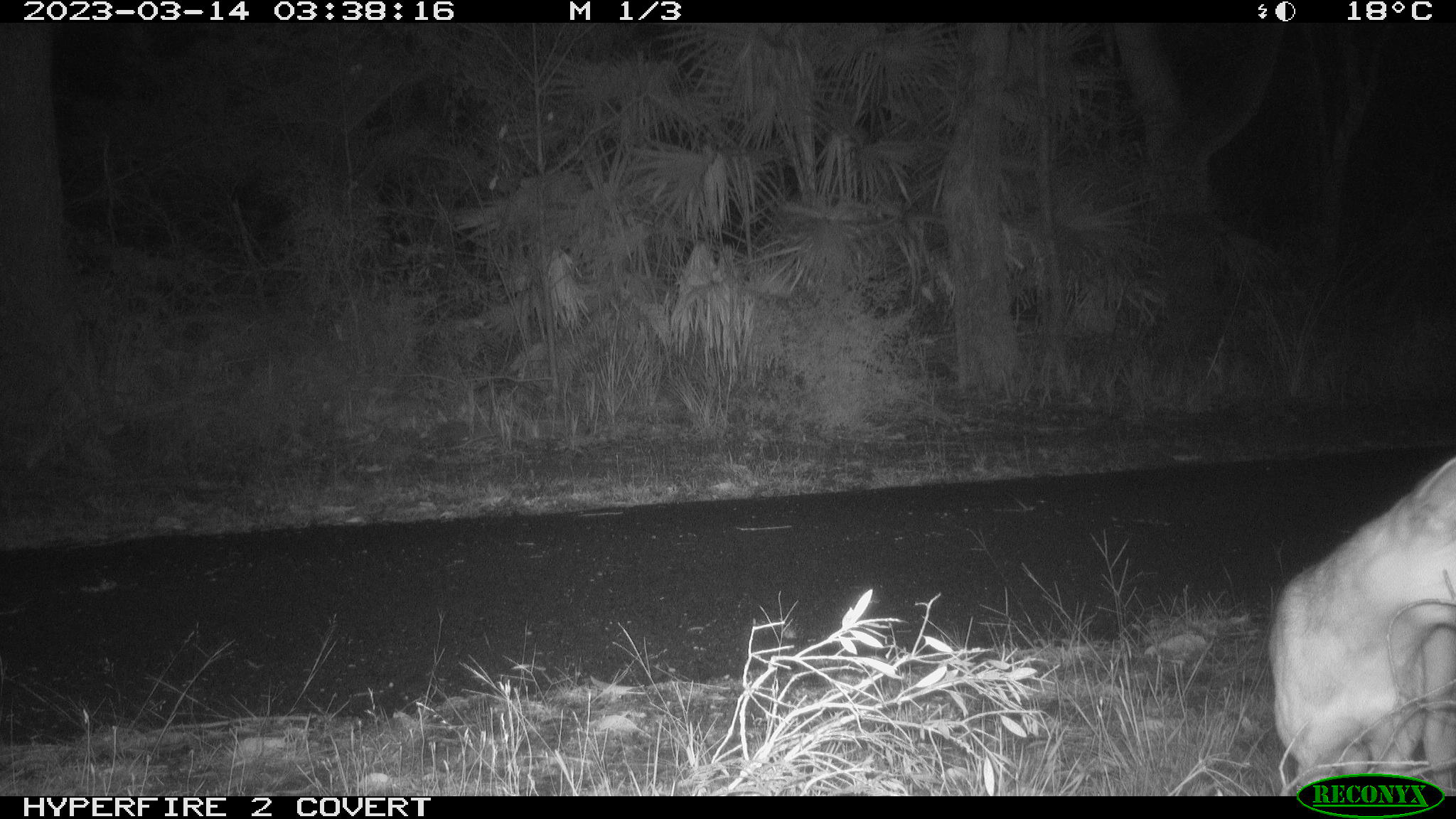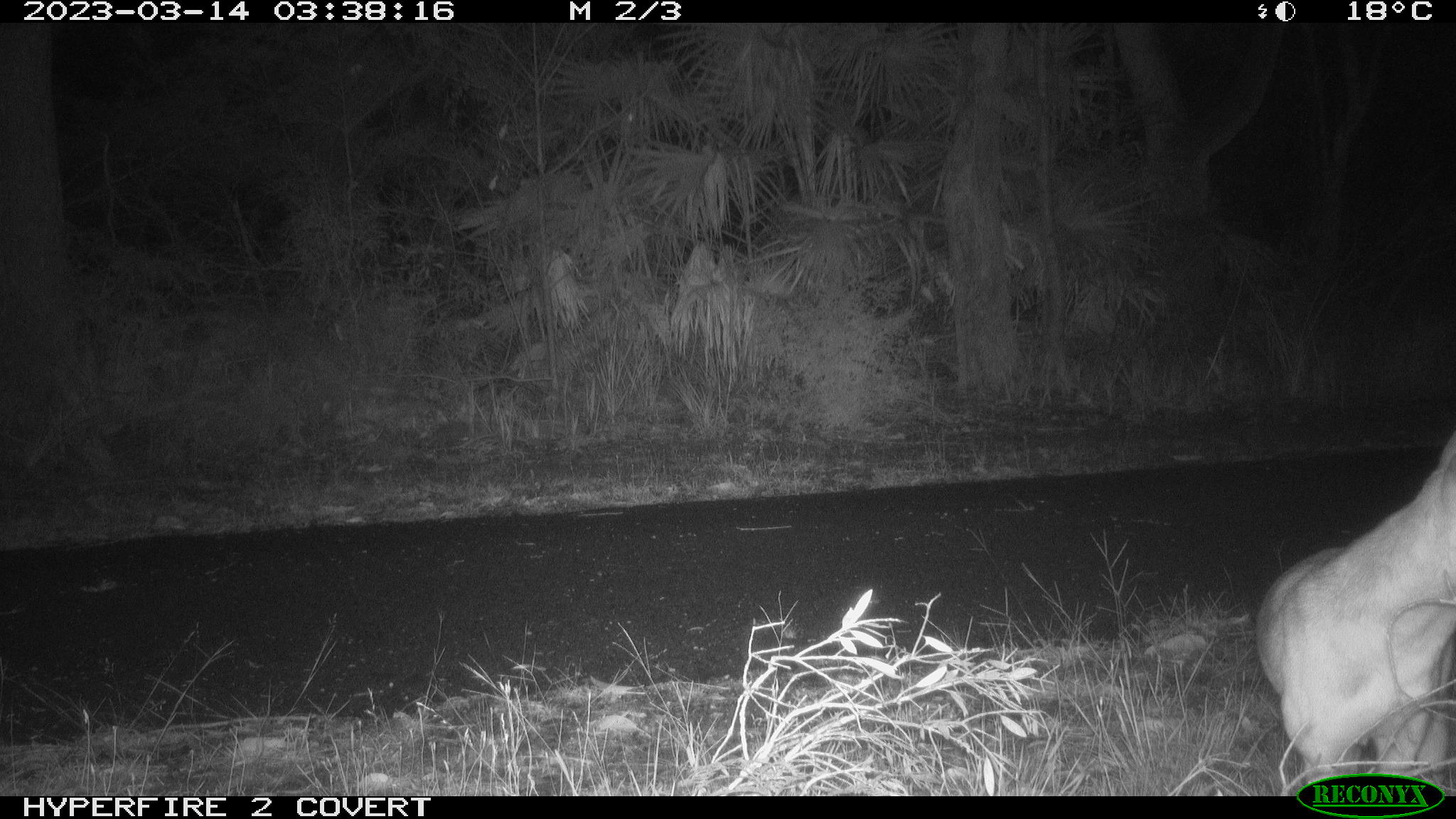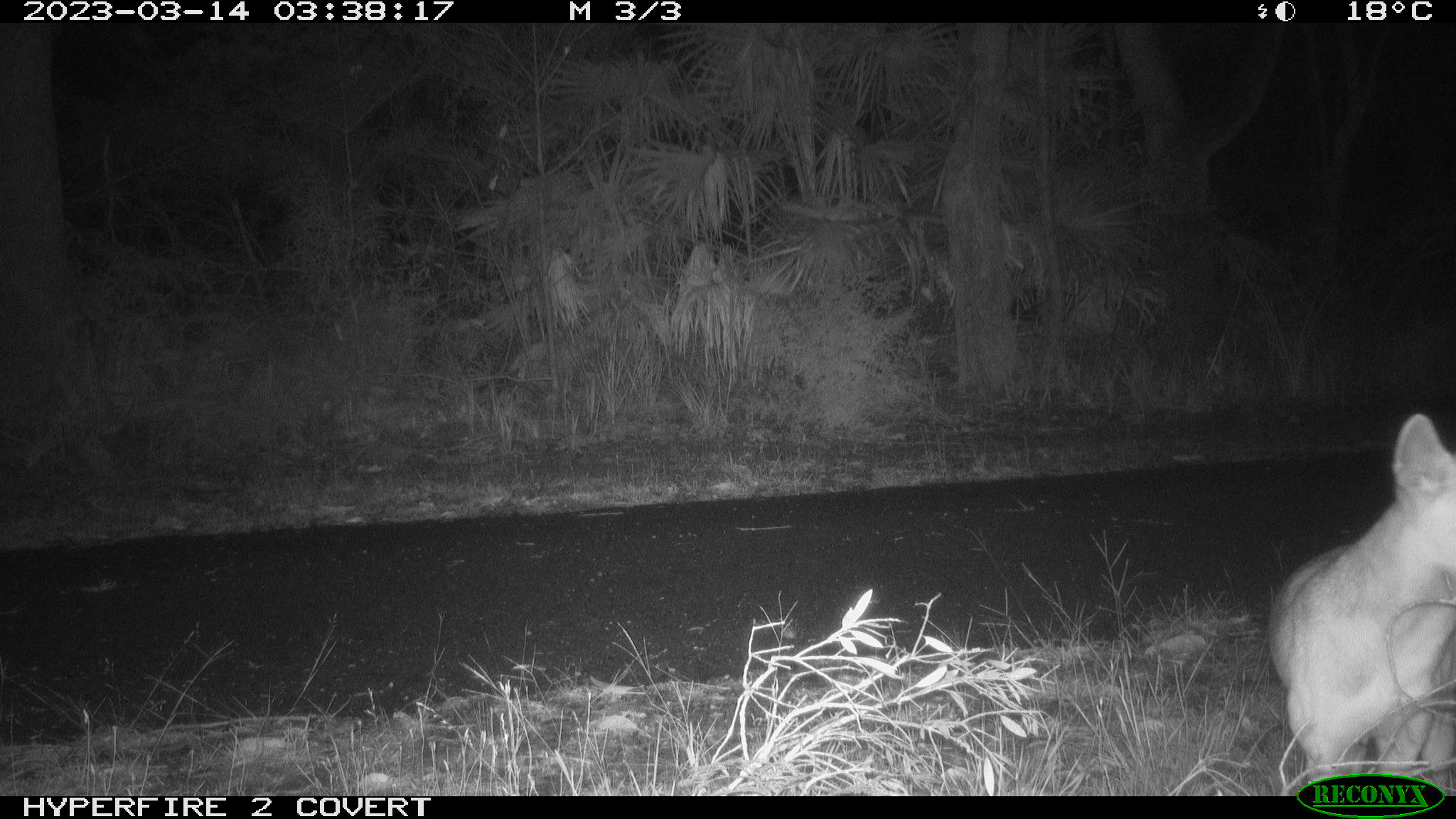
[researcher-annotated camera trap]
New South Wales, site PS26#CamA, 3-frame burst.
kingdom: Animalia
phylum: Chordata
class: Mammalia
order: Carnivora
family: Canidae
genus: Canis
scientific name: Canis familiaris dingo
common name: dingo